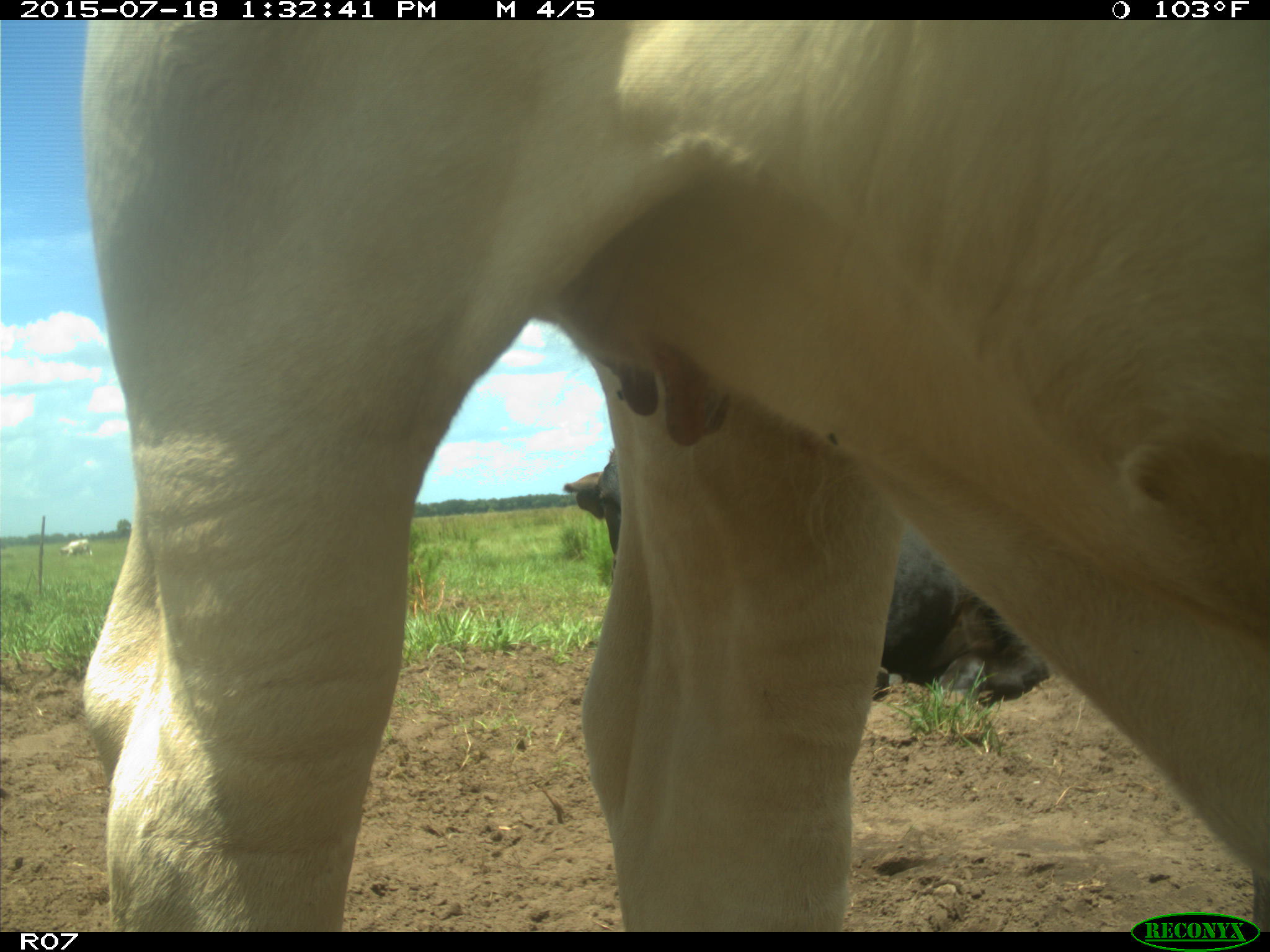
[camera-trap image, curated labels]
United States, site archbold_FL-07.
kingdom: Animalia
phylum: Chordata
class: Mammalia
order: Artiodactyla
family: Bovidae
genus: Bos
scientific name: Bos taurus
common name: domestic cow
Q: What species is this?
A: Bos taurus (domestic cow).